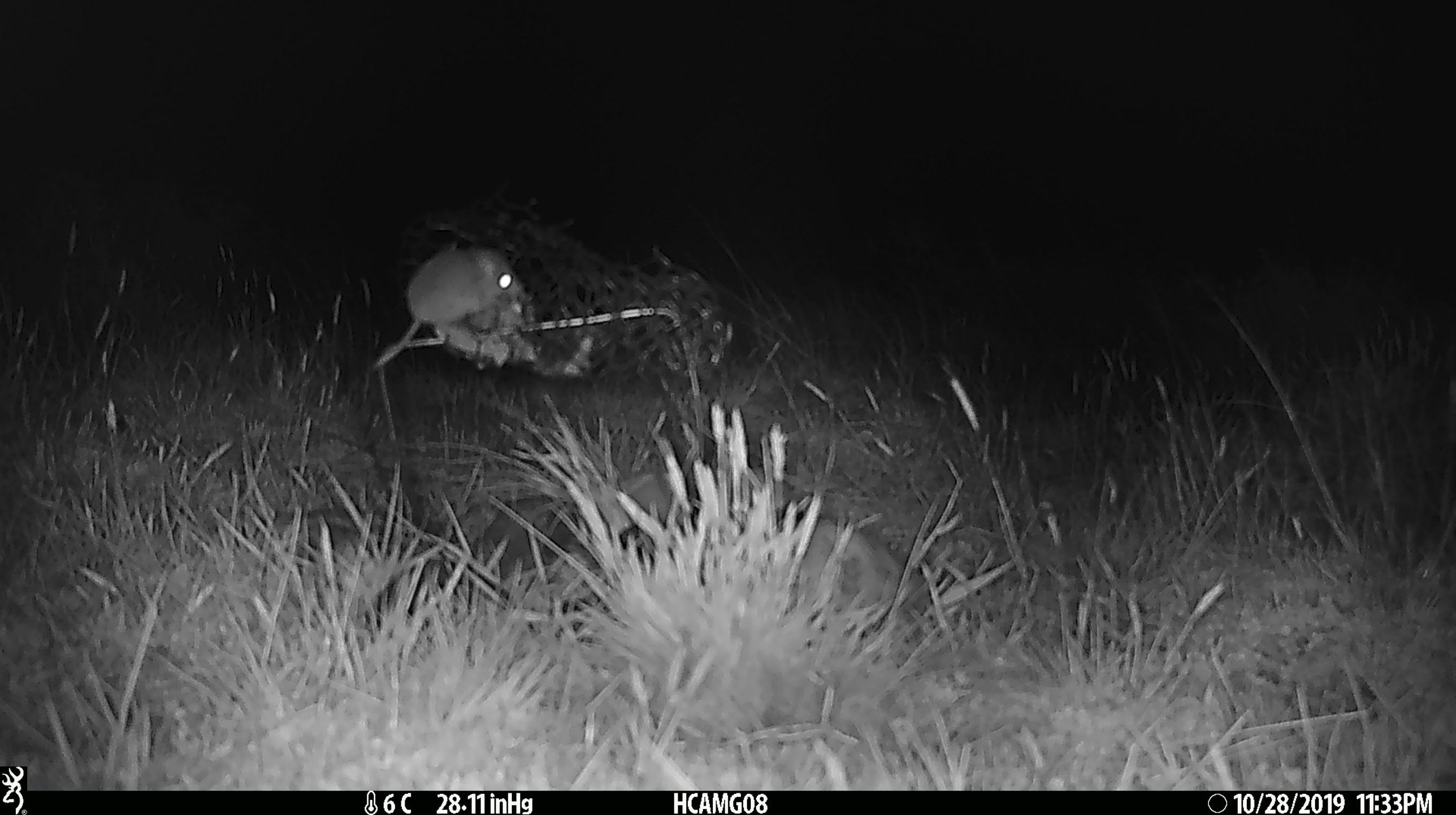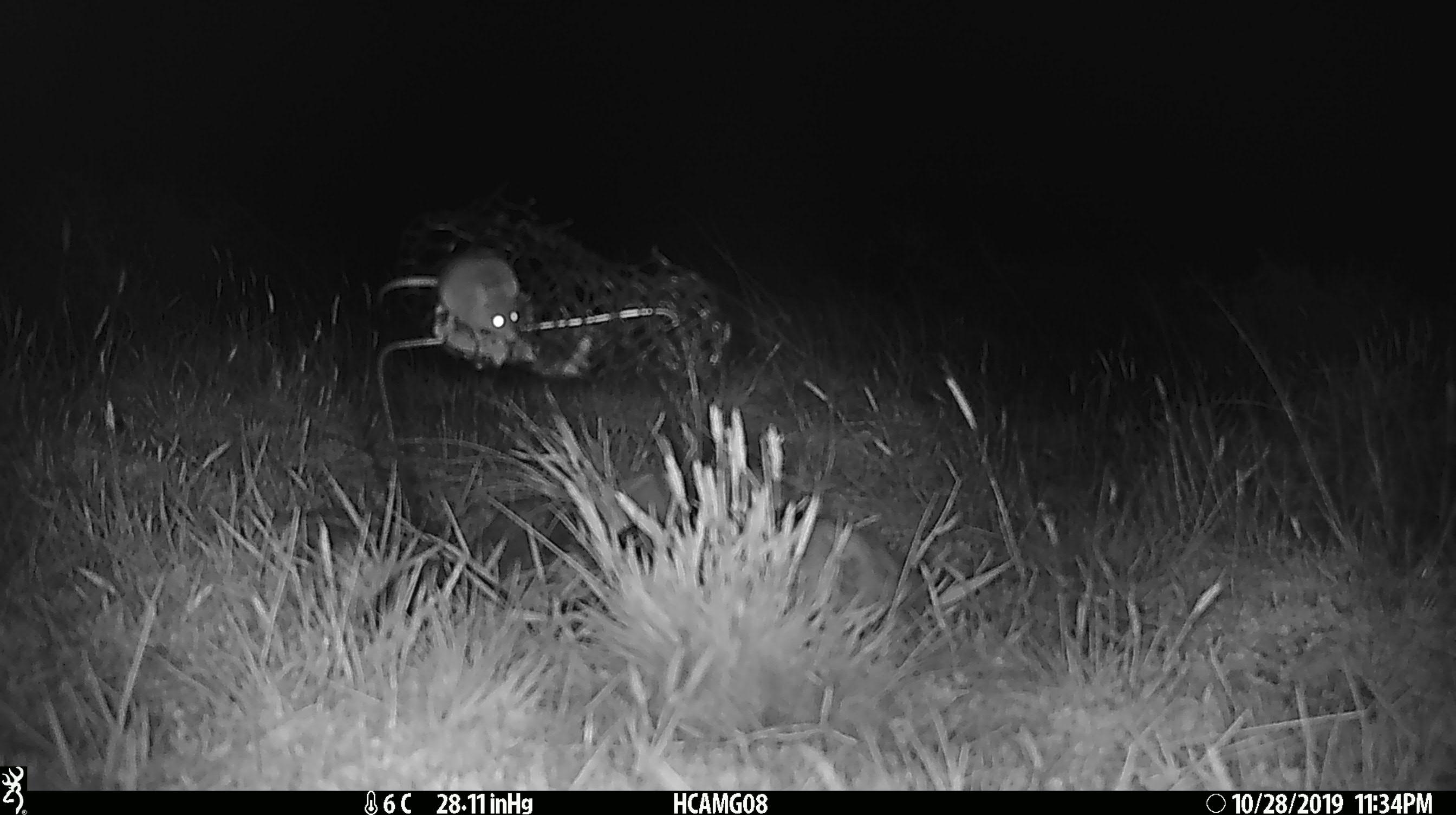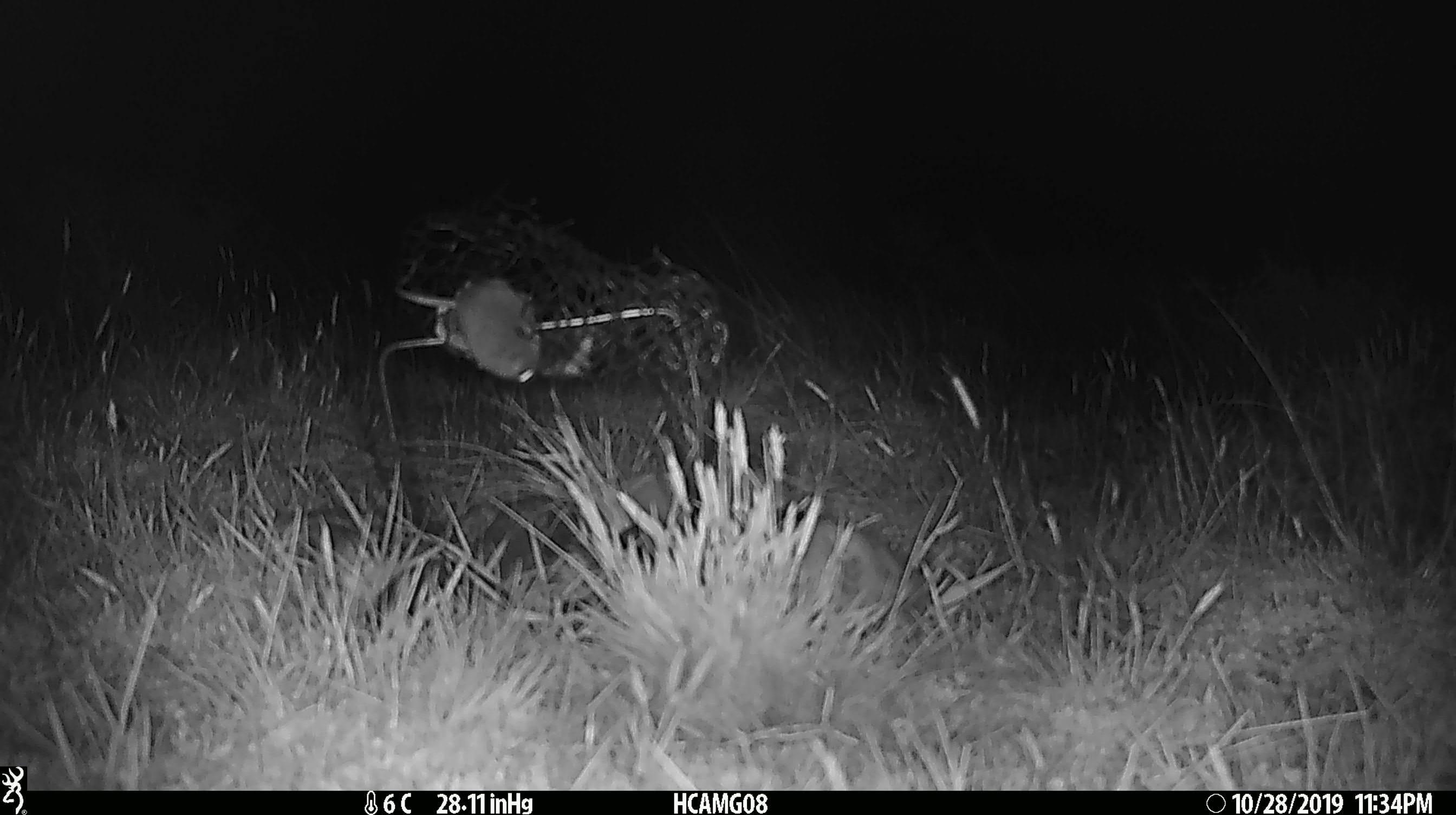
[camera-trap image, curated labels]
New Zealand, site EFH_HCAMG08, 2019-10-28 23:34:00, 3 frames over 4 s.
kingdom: Animalia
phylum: Chordata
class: Mammalia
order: Rodentia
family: Muridae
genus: Mus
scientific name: Mus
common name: mouse